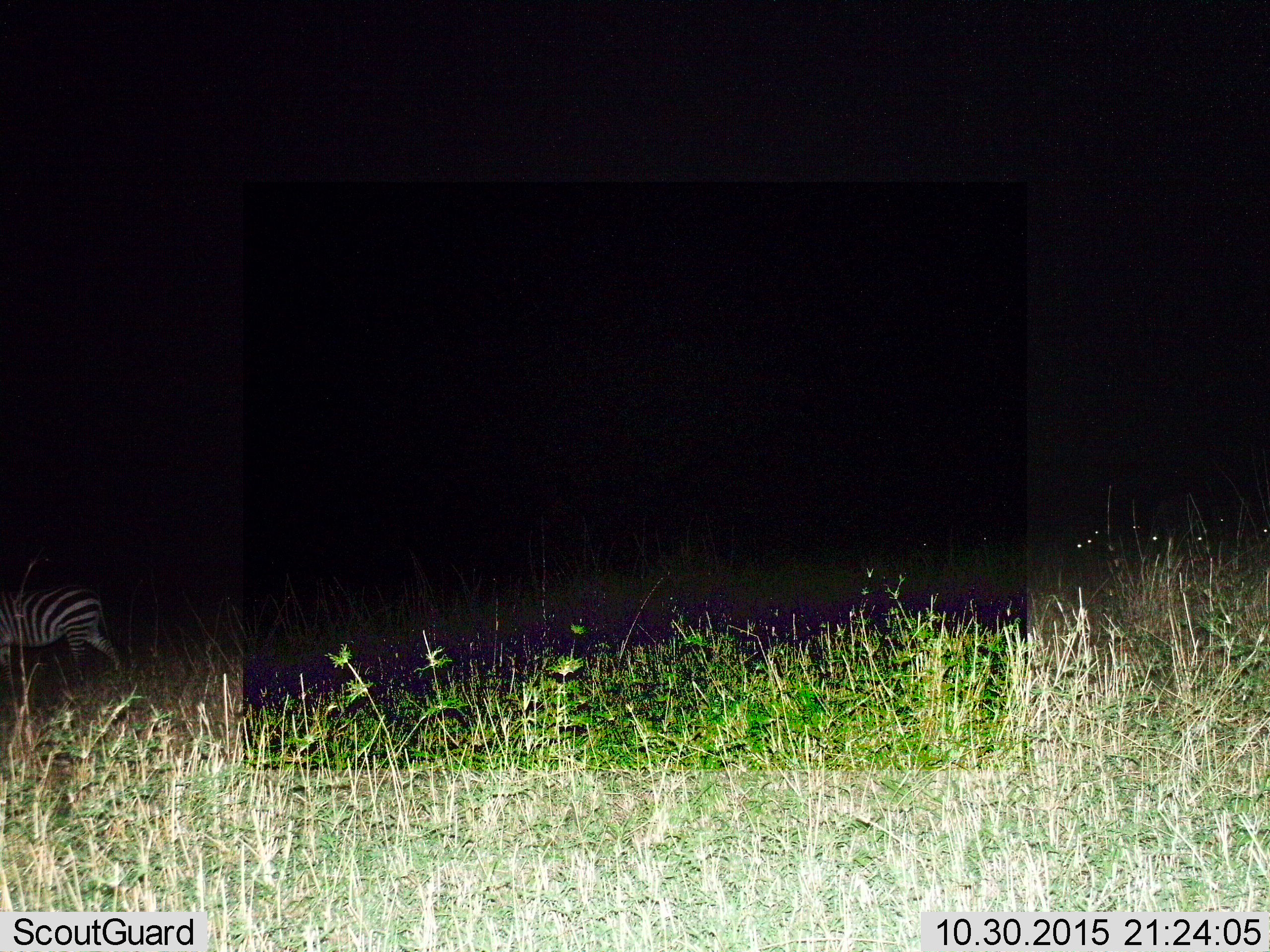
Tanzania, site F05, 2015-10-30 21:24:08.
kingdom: Animalia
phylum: Chordata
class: Mammalia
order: Perissodactyla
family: Equidae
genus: Equus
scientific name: Equus quagga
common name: plains zebra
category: zebra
Zebra (plains zebra) (Equus quagga), count 1. Behavior (volunteer vote fractions): standing 31%, resting 0%, moving 75%, interacting 0%. Young present (vote fraction): 0%. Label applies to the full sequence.